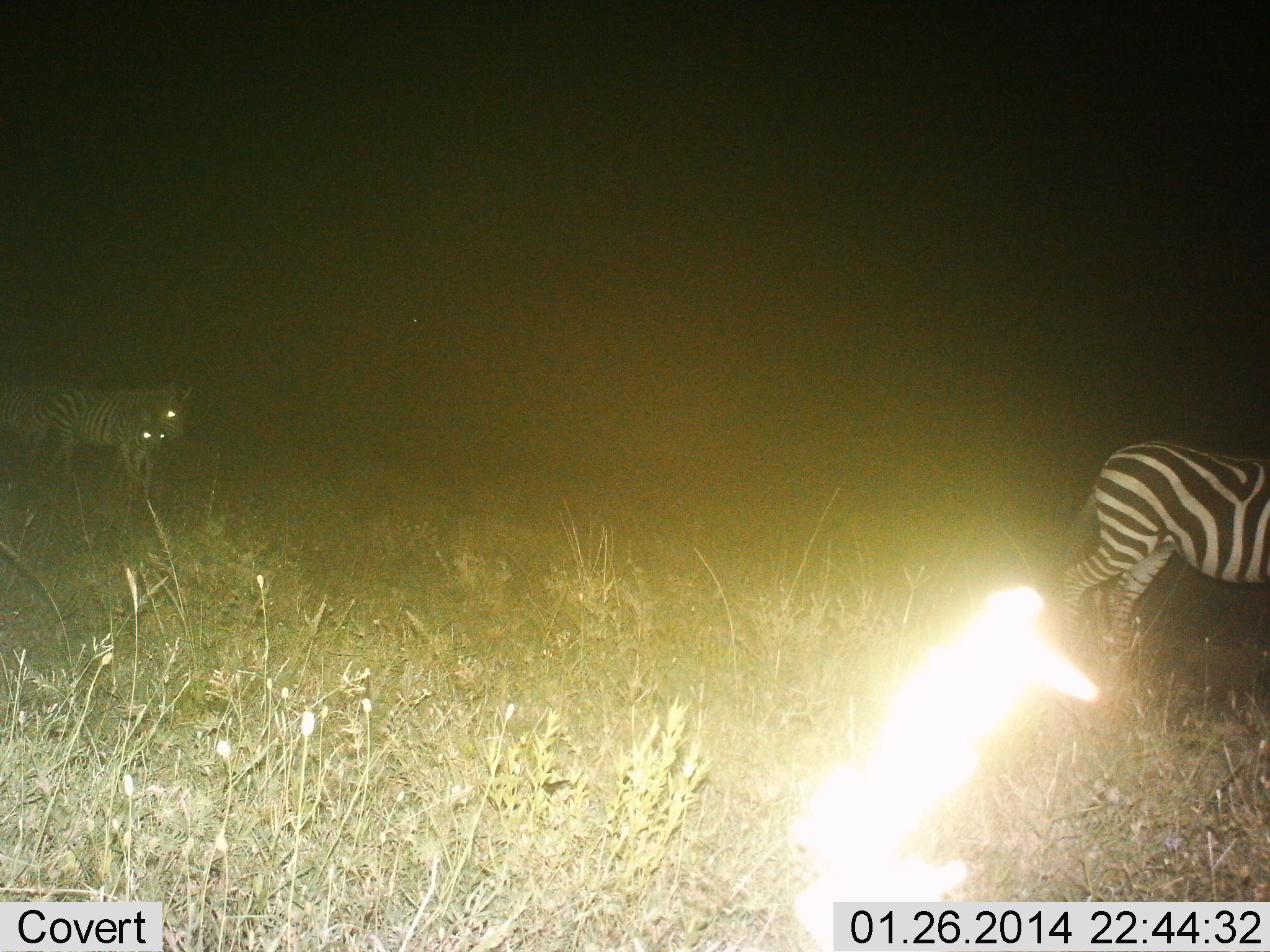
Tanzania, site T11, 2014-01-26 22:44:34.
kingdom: Animalia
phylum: Chordata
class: Mammalia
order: Perissodactyla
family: Equidae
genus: Equus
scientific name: Equus quagga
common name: plains zebra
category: zebra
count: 3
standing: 40%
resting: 0%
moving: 90%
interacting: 10%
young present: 50%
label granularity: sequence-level